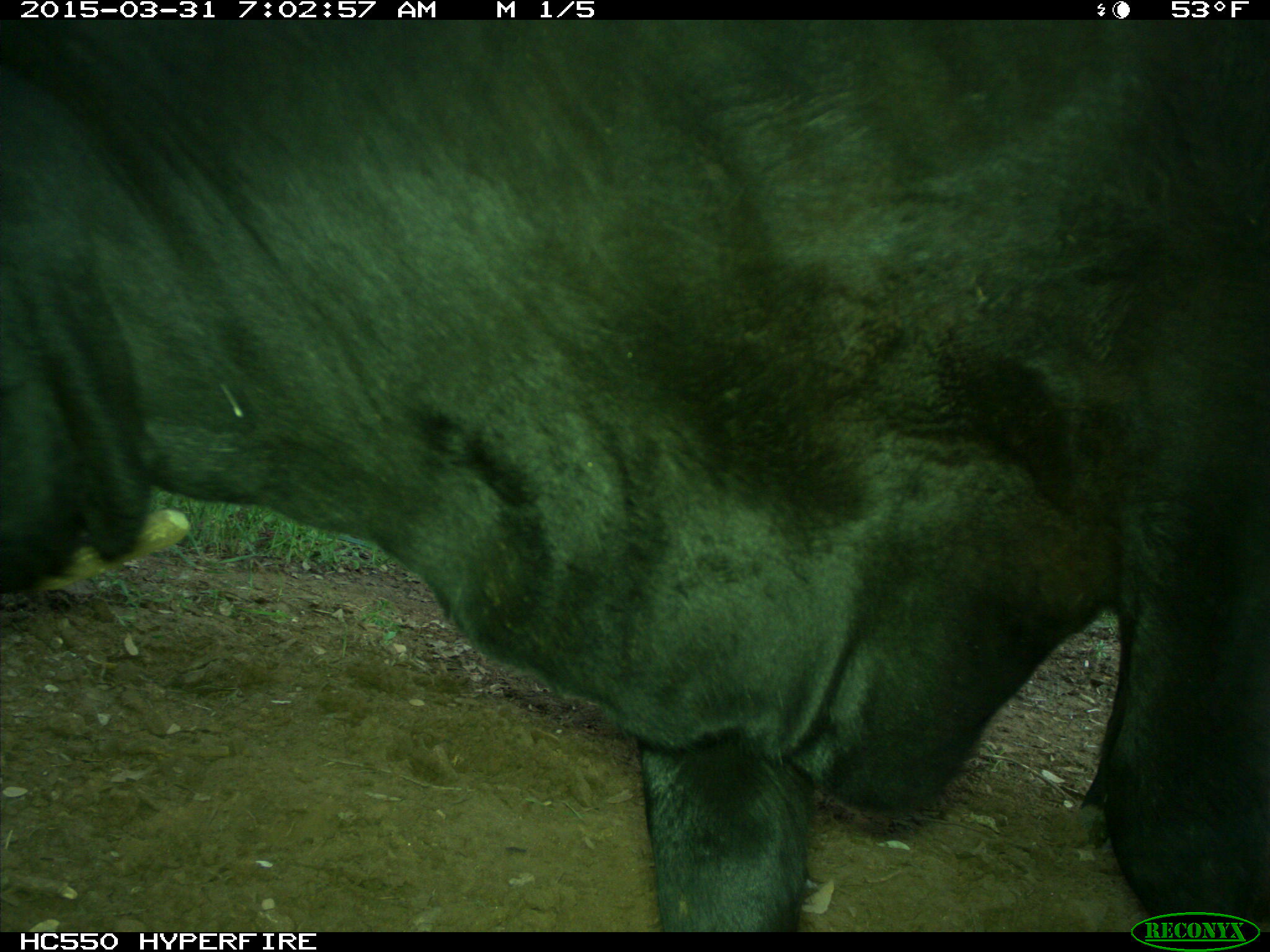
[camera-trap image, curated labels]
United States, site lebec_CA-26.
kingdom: Animalia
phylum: Chordata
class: Mammalia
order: Artiodactyla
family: Bovidae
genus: Bos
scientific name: Bos taurus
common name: domestic cow